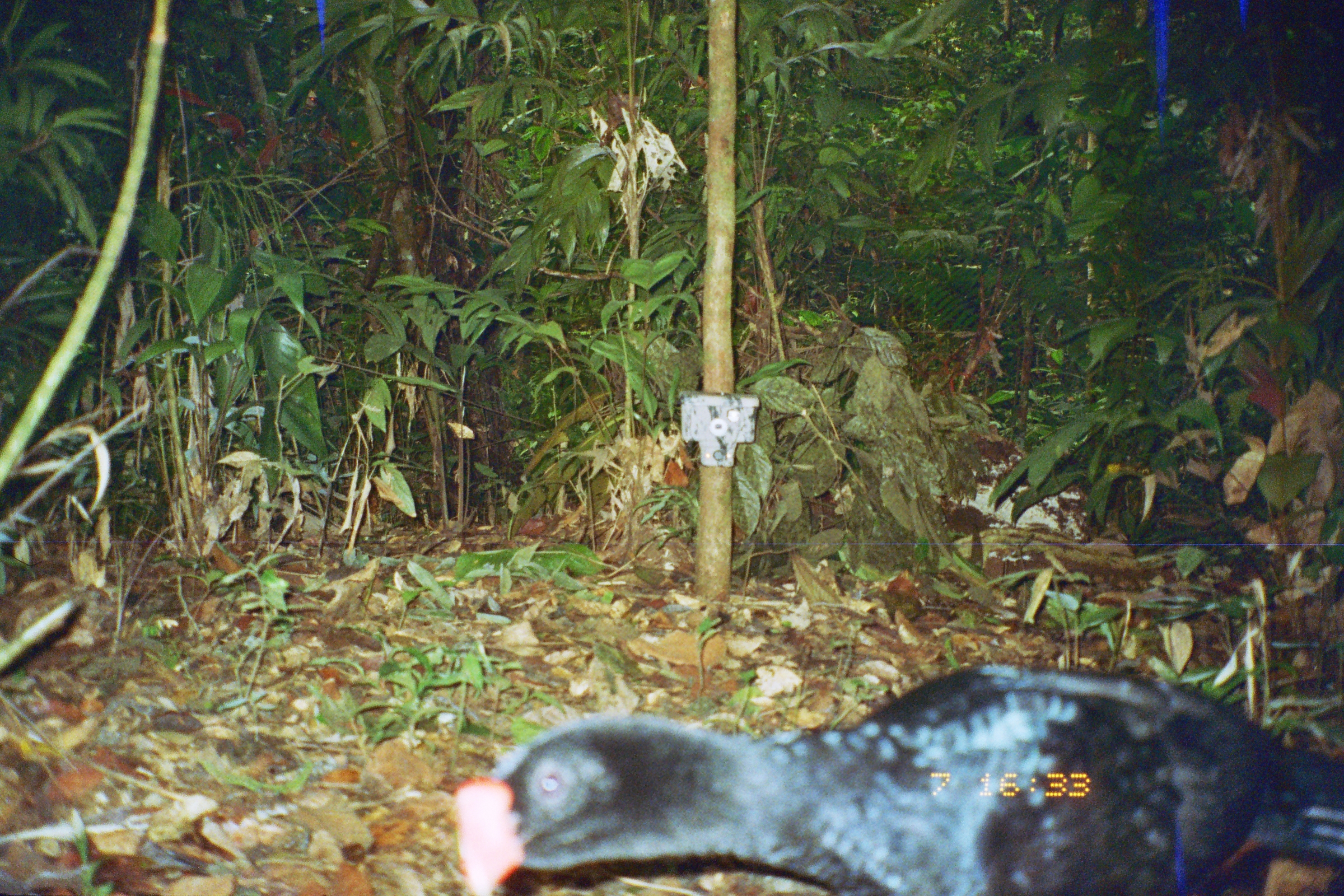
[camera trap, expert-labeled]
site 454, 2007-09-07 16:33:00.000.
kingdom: Animalia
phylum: Chordata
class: Aves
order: Galliformes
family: Cracidae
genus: Mitu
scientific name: Mitu tuberosum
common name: razor-billed curassow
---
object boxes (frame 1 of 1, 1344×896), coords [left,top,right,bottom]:
mitu tuberosum: [449,663,1344,895]